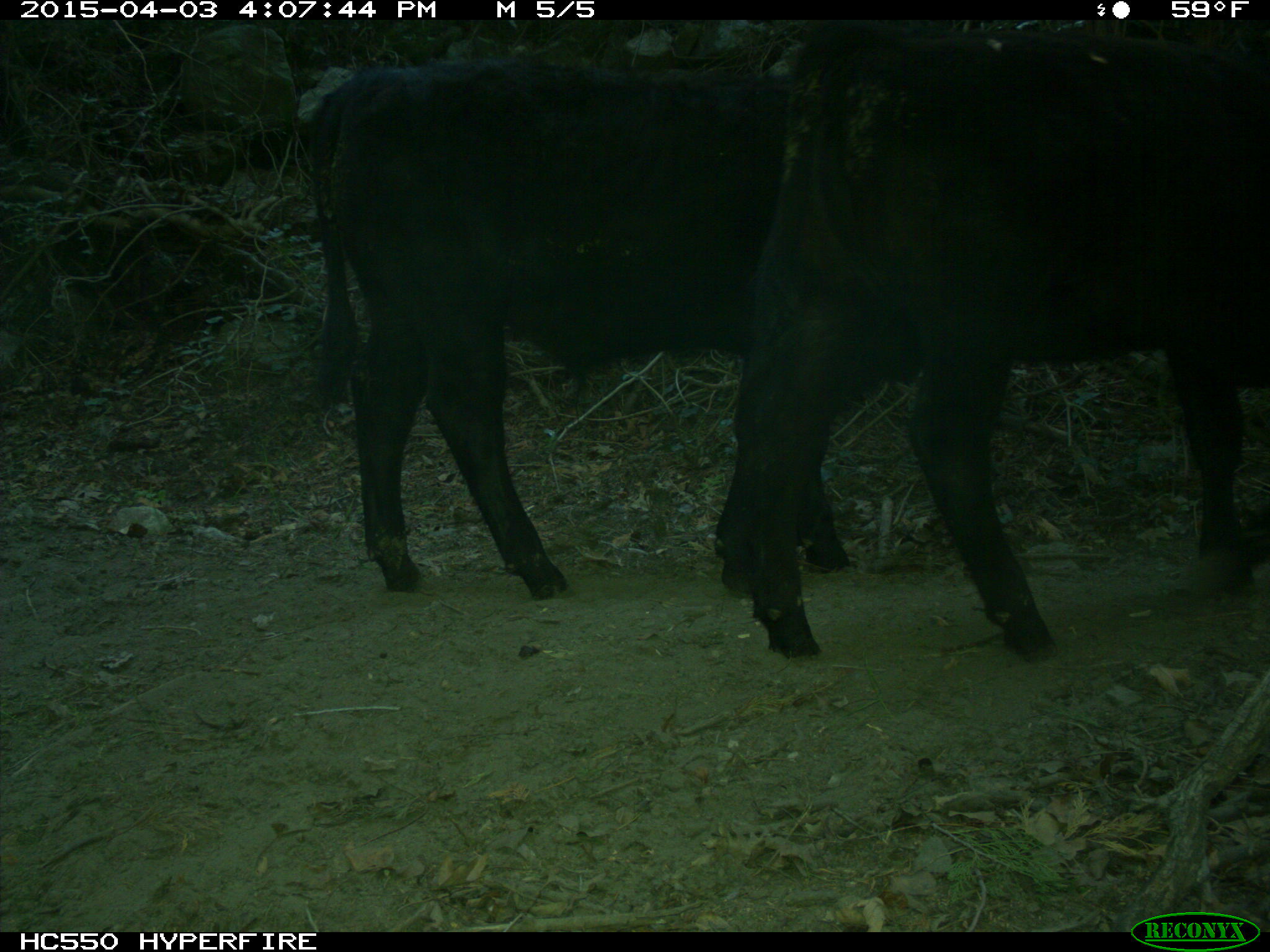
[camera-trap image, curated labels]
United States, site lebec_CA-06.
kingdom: Animalia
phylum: Chordata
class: Mammalia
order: Artiodactyla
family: Bovidae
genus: Bos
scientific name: Bos taurus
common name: domestic cow